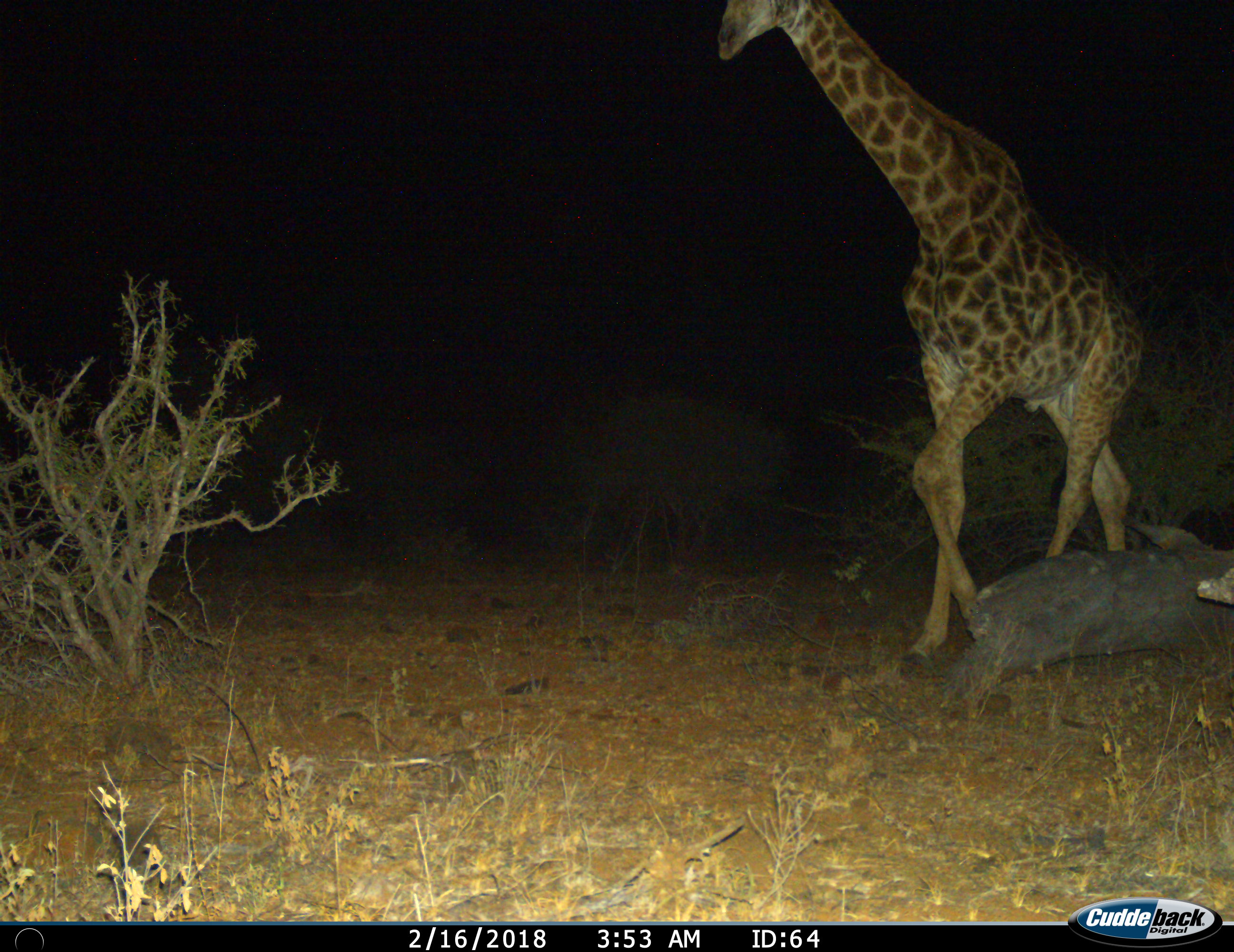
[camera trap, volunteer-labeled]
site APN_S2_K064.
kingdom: Animalia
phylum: Chordata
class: Mammalia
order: Artiodactyla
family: Giraffidae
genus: Giraffa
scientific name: Giraffa camelopardalis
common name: giraffe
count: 1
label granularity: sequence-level